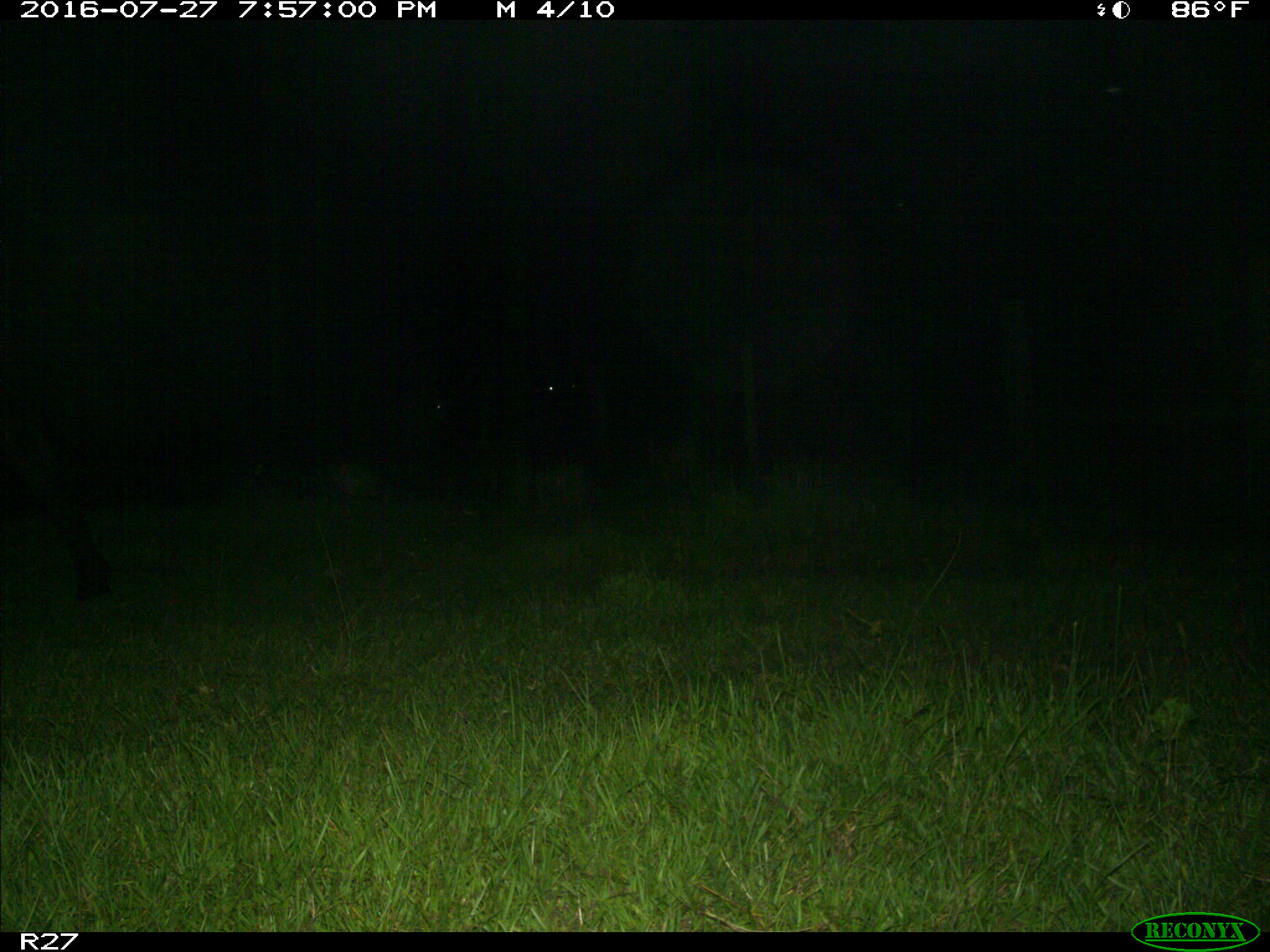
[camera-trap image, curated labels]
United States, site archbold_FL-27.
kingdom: Animalia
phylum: Chordata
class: Mammalia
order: Artiodactyla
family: Bovidae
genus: Bos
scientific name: Bos taurus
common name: domestic cow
Bos taurus (domestic cow).